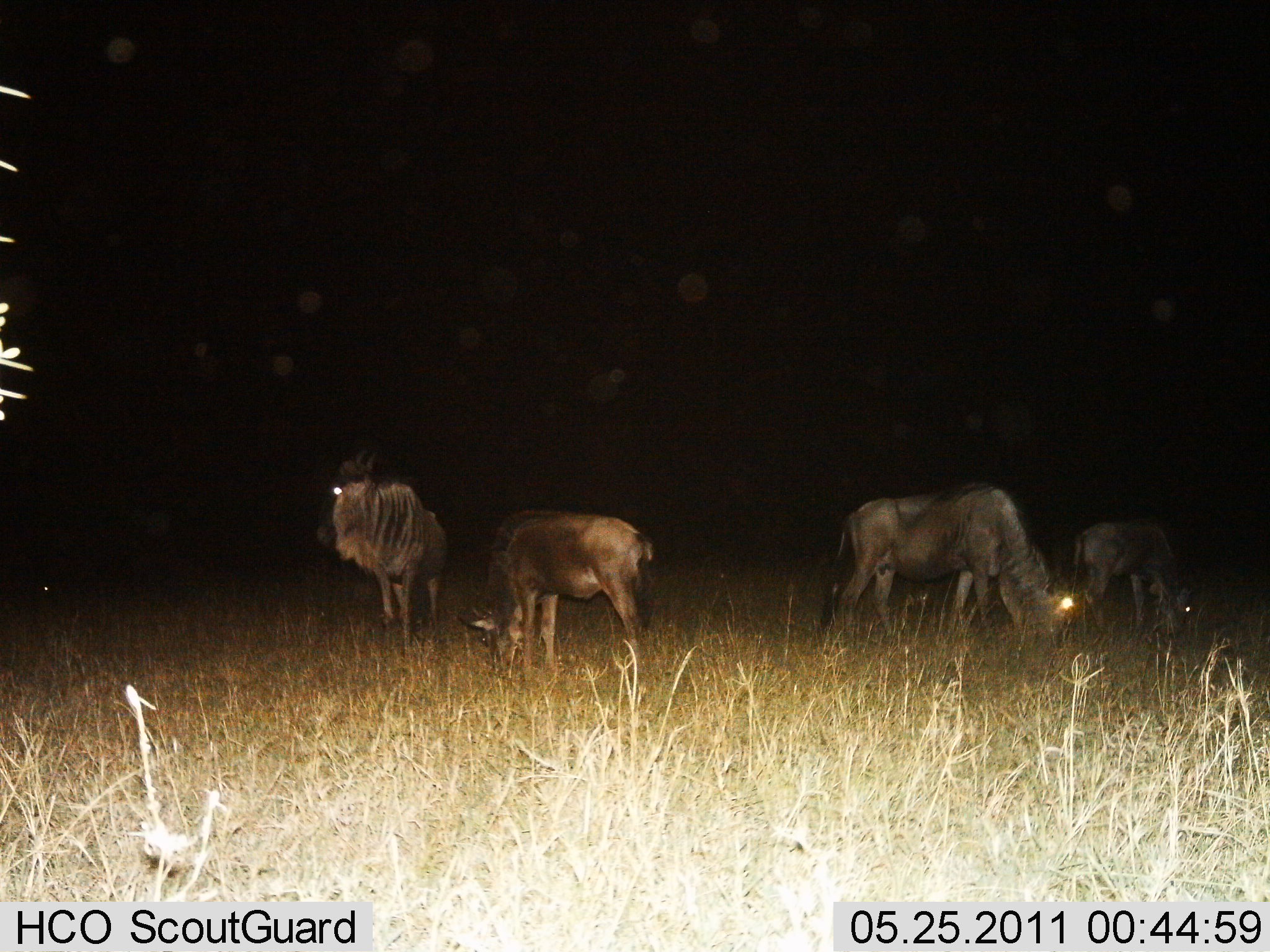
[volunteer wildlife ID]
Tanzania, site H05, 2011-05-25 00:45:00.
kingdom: Animalia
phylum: Chordata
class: Mammalia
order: Artiodactyla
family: Bovidae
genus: Connochaetes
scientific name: Connochaetes taurinus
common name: blue wildebeest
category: wildebeest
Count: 4.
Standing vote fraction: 60%.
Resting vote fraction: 0%.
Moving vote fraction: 10%.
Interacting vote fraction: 0%.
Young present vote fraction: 20%.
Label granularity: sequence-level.